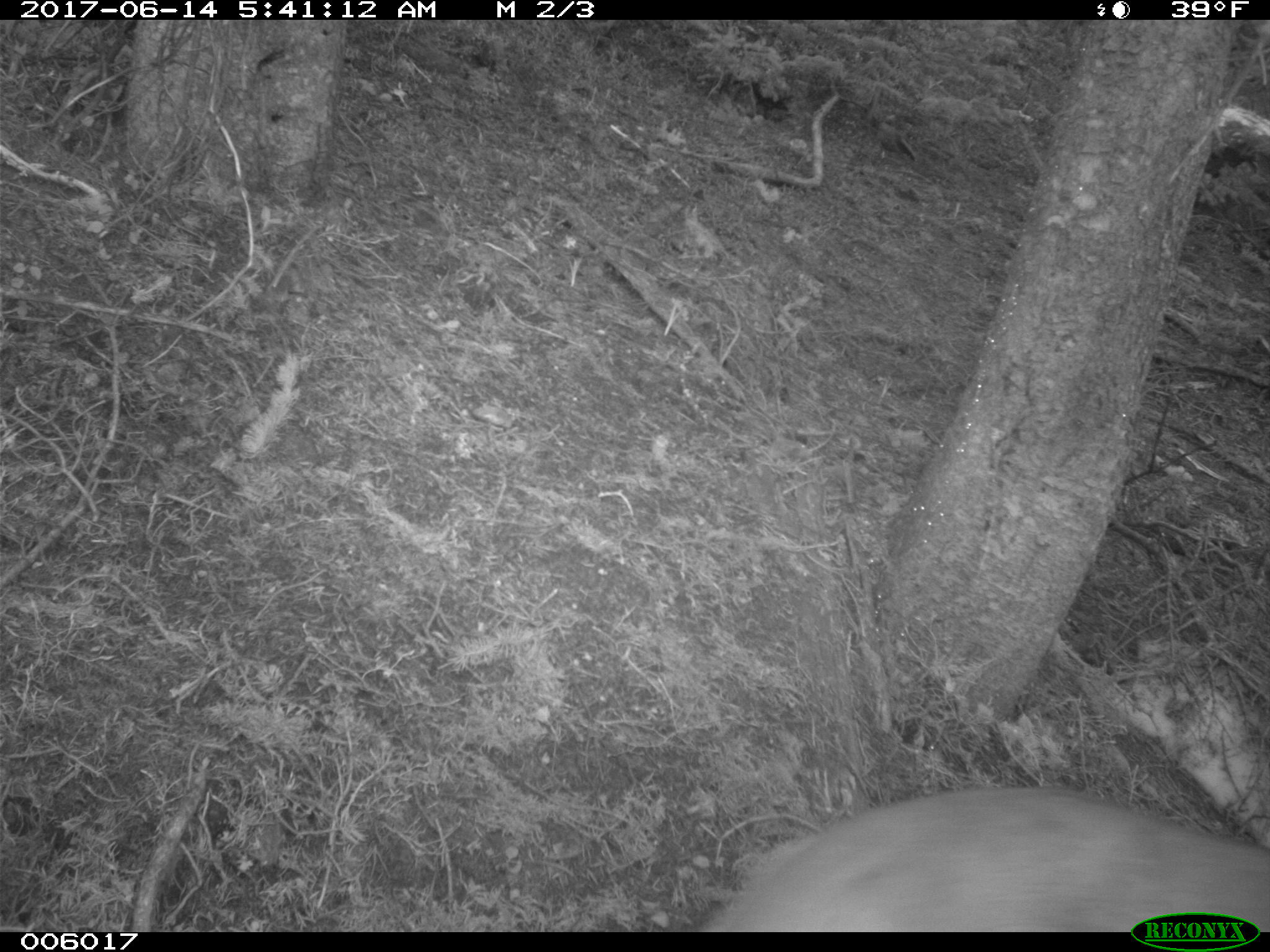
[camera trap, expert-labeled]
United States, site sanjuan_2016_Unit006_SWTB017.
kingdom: Animalia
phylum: Chordata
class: Mammalia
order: Carnivora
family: Felidae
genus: Puma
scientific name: Puma concolor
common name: mountain lion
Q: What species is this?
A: Puma concolor (mountain lion).